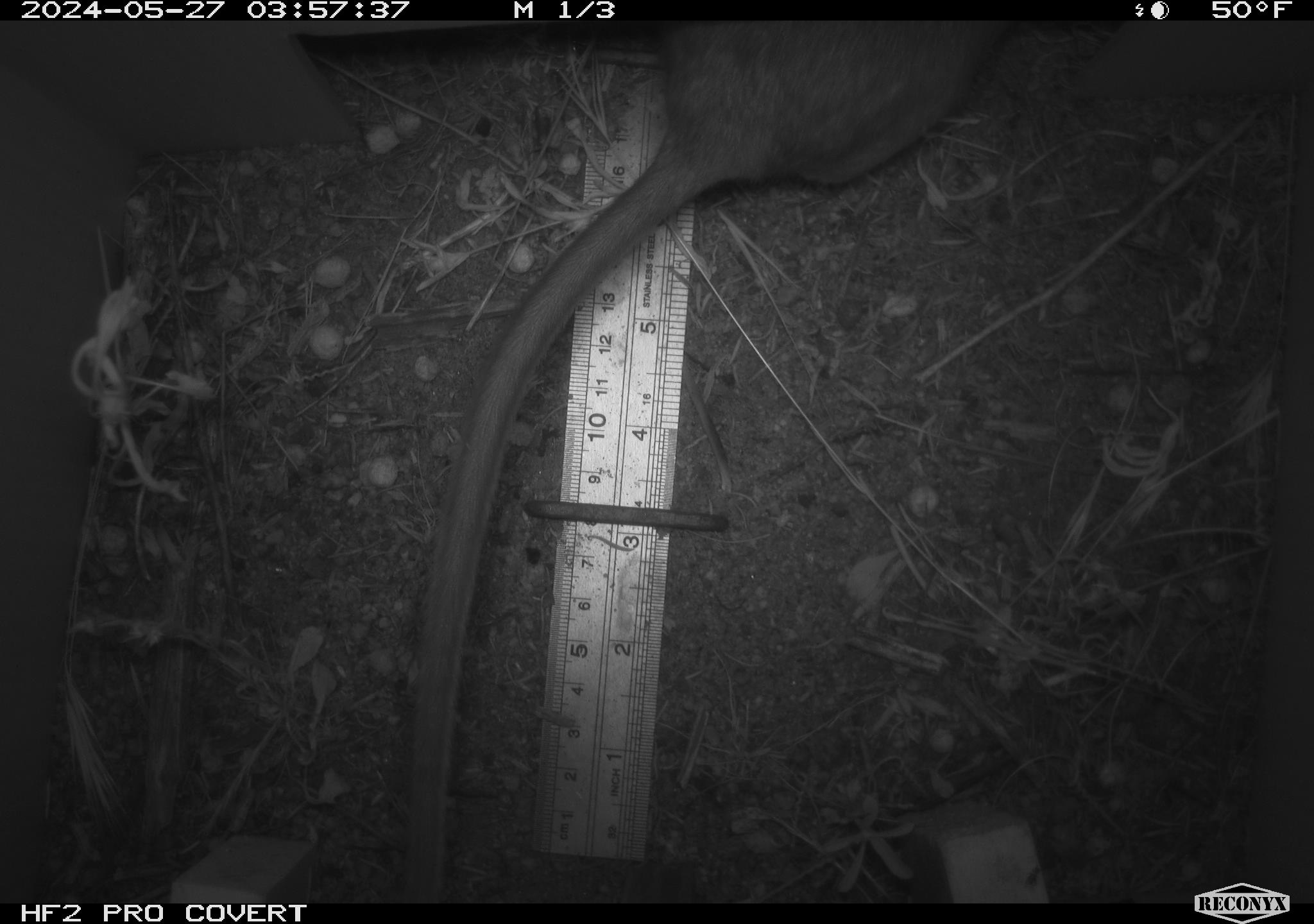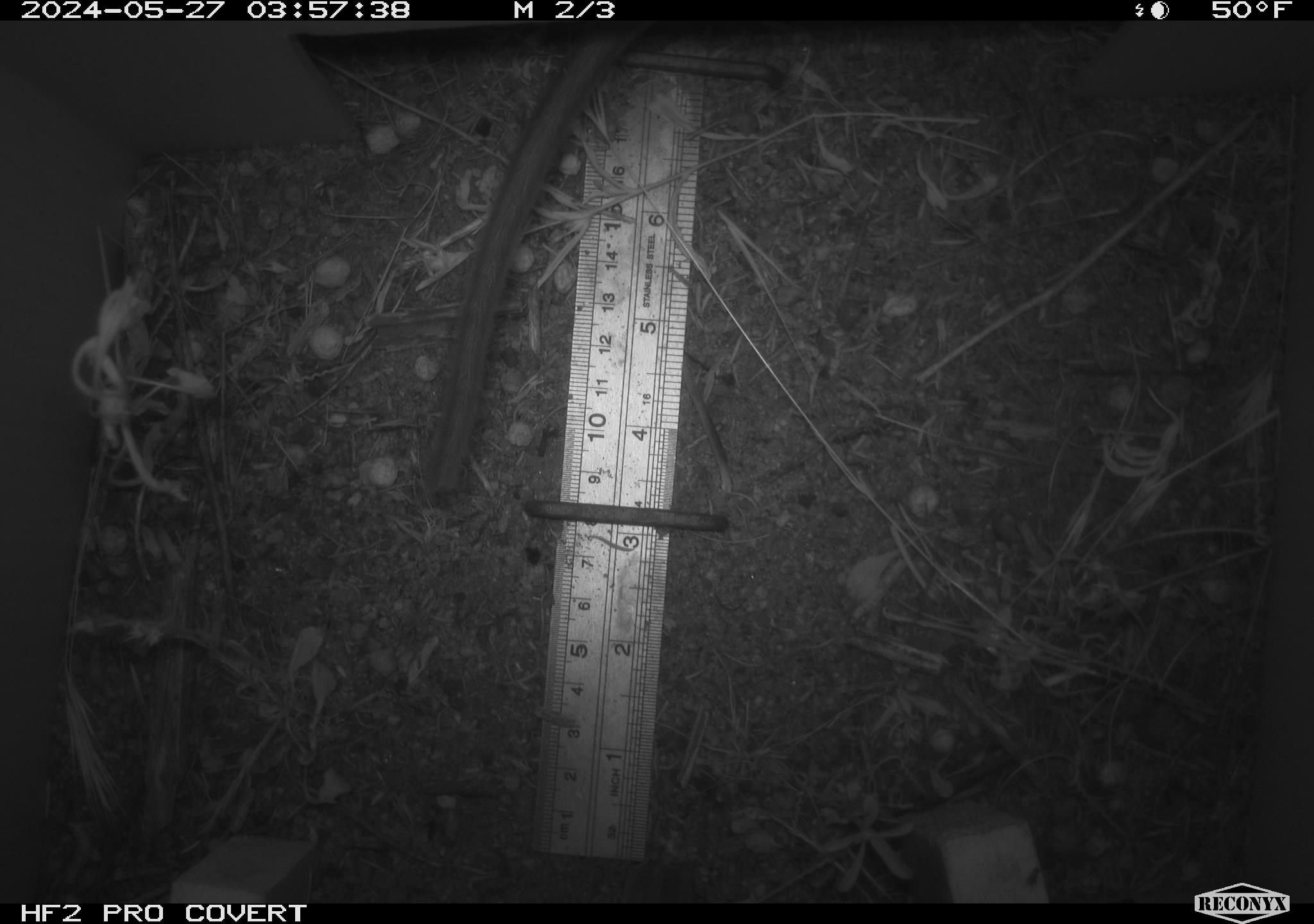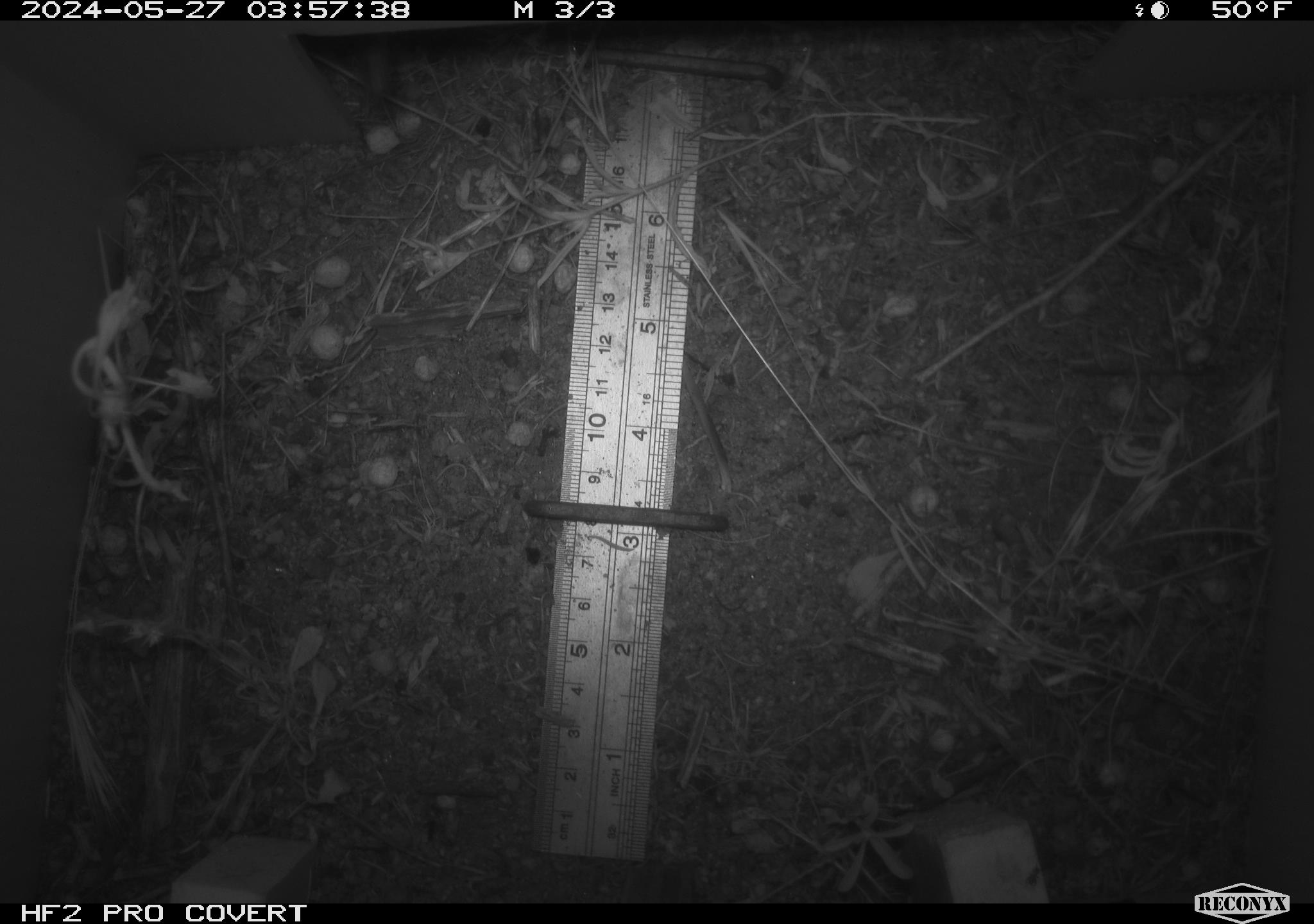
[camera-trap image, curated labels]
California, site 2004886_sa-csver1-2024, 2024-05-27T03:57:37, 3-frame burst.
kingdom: Animalia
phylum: Chordata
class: Mammalia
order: Rodentia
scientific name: Rodentia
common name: rodent